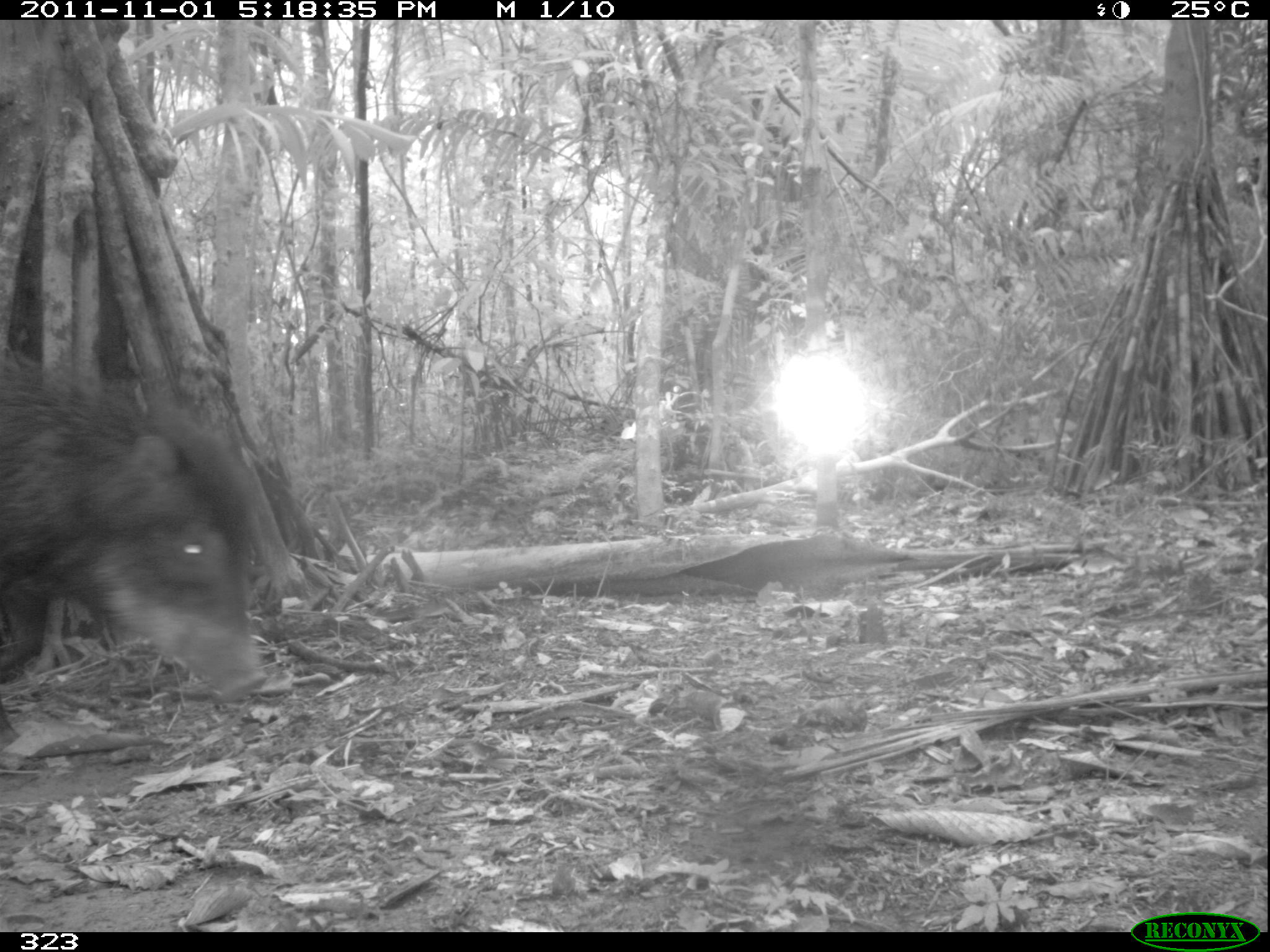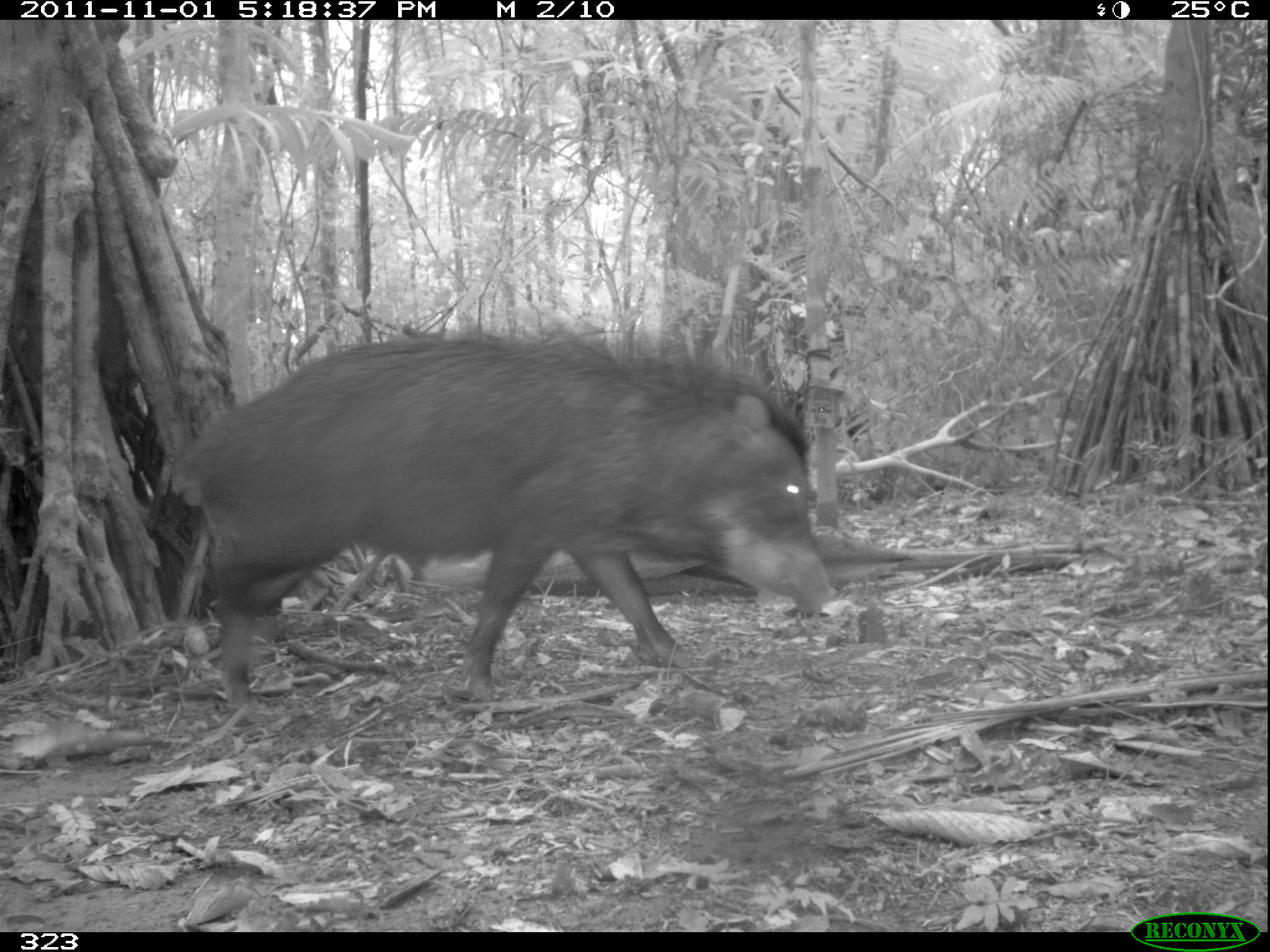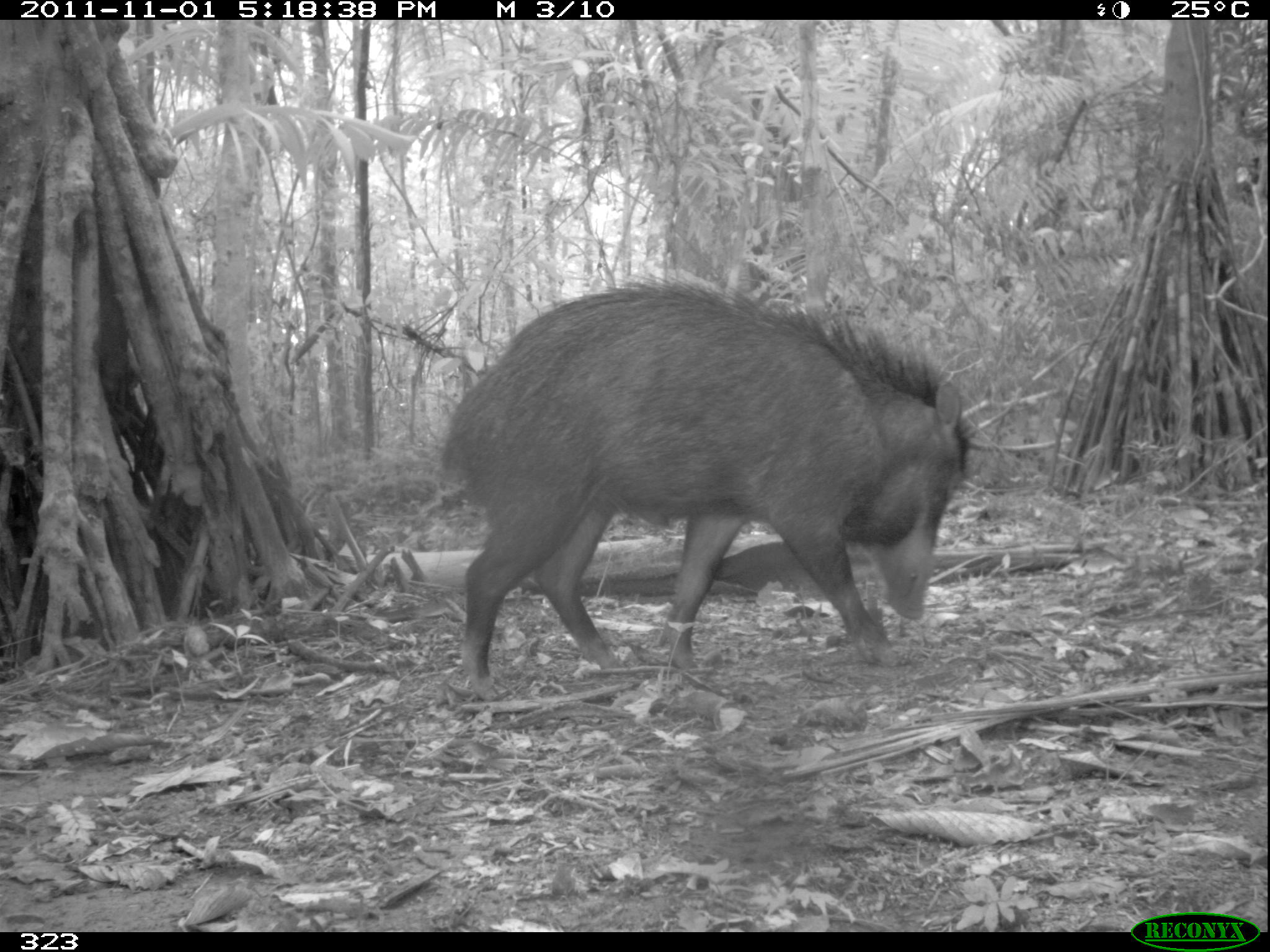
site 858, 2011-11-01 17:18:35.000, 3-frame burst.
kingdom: Animalia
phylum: Chordata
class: Mammalia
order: Artiodactyla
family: Tayassuidae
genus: Tayassu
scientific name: Tayassu pecari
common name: white-lipped peccary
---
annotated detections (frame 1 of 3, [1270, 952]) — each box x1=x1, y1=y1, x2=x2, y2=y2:
tayassu pecari: x1=0, y1=352, x2=265, y2=738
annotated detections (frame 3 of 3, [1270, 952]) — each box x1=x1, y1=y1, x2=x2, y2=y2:
tayassu pecari: x1=443, y1=277, x2=970, y2=692